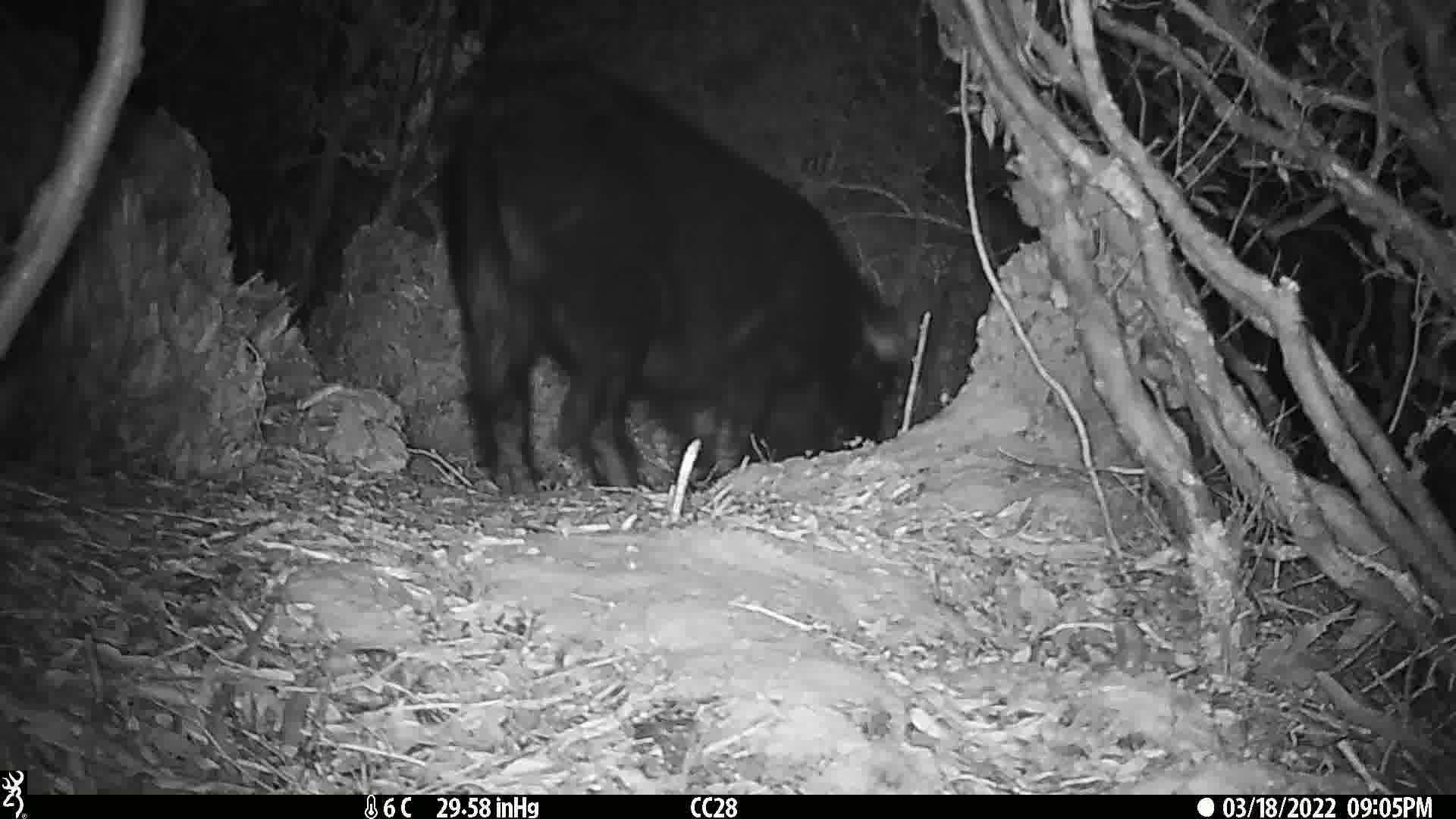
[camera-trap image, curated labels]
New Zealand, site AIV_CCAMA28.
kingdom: Animalia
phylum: Chordata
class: Mammalia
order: Artiodactyla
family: Suidae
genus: Sus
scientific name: Sus scrofa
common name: pig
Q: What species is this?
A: Pig (Sus scrofa).